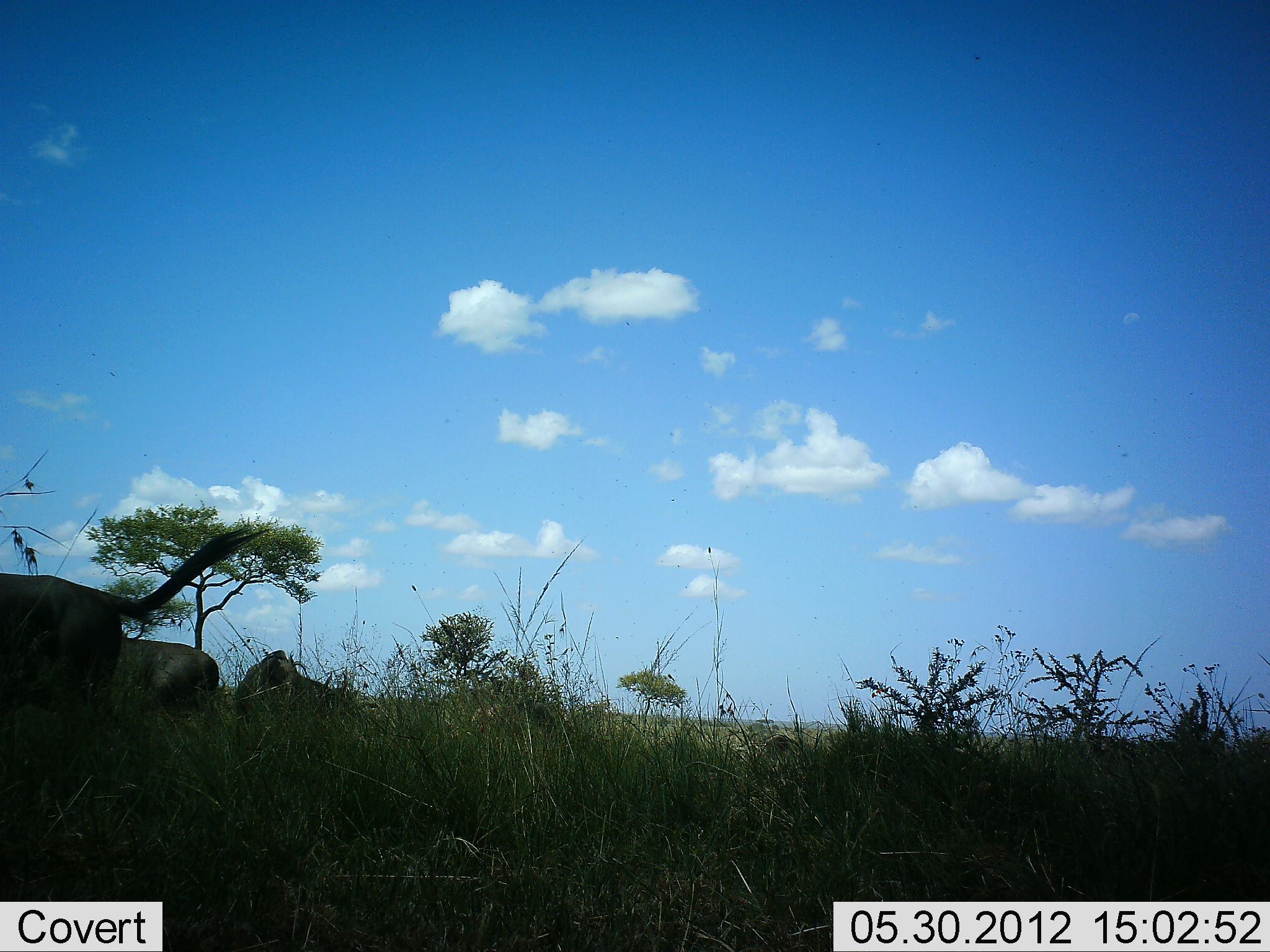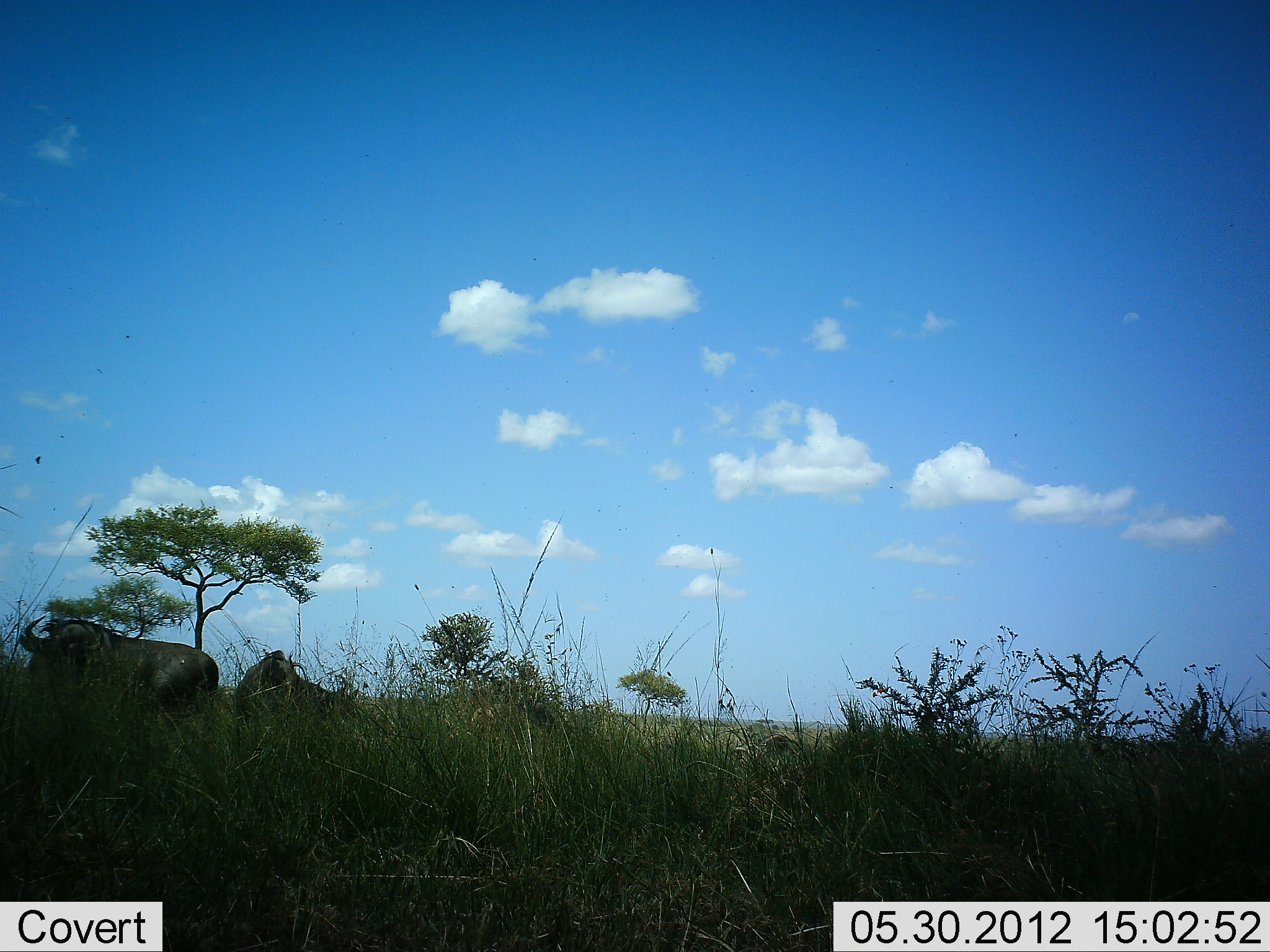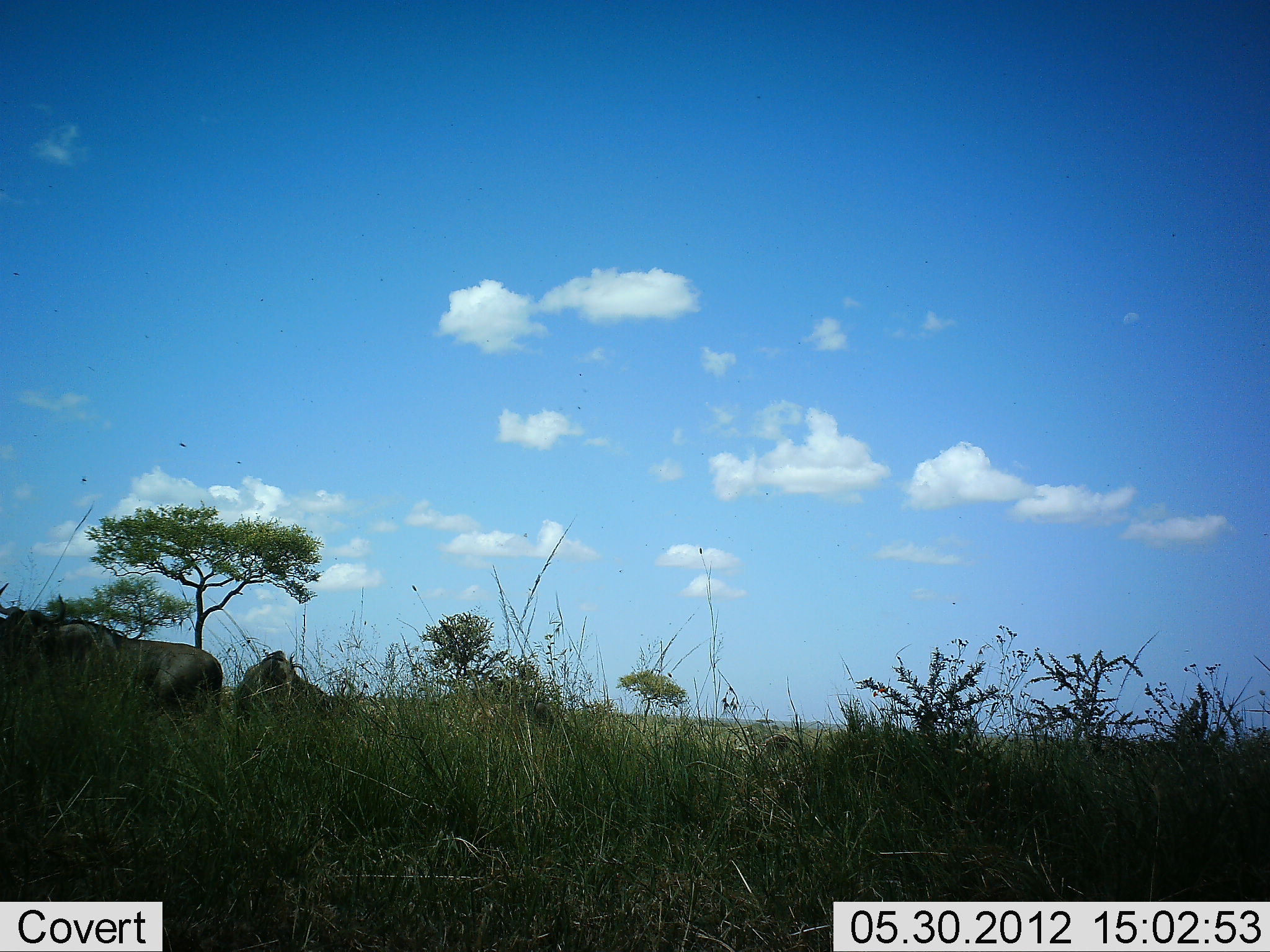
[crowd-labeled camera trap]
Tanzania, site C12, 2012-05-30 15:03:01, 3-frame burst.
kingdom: Animalia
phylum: Chordata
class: Mammalia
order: Artiodactyla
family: Bovidae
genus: Connochaetes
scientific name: Connochaetes taurinus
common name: blue wildebeest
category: wildebeest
Wildebeest (blue wildebeest) (Connochaetes taurinus), count 3. Behavior (volunteer vote fractions): standing 10%, resting 40%, moving 80%, interacting 10%. Young present (vote fraction): 0%. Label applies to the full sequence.